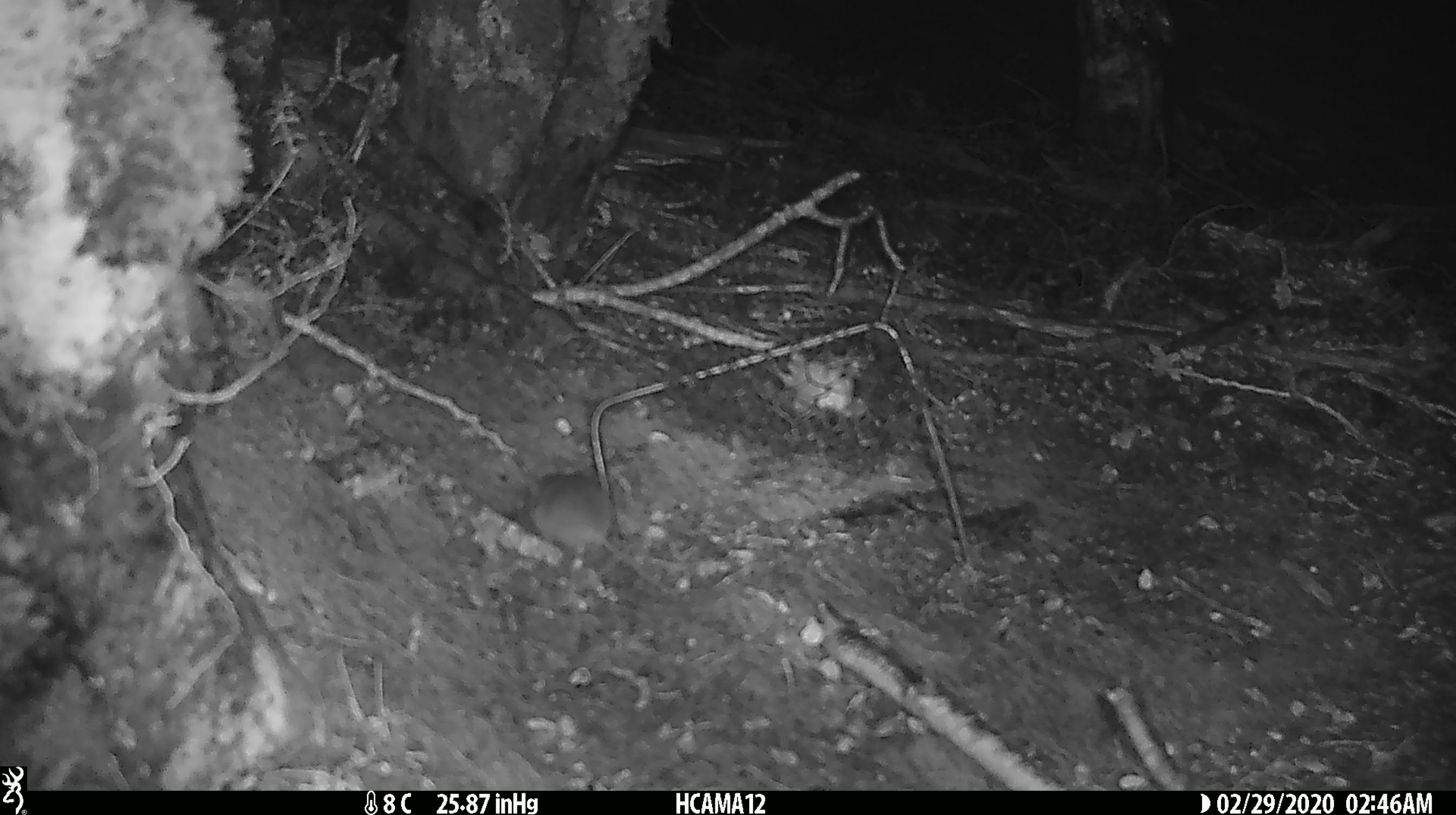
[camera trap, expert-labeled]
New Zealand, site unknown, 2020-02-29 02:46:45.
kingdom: Animalia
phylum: Chordata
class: Mammalia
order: Rodentia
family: Muridae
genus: Mus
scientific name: Mus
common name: mouse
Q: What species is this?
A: Mouse (Mus).